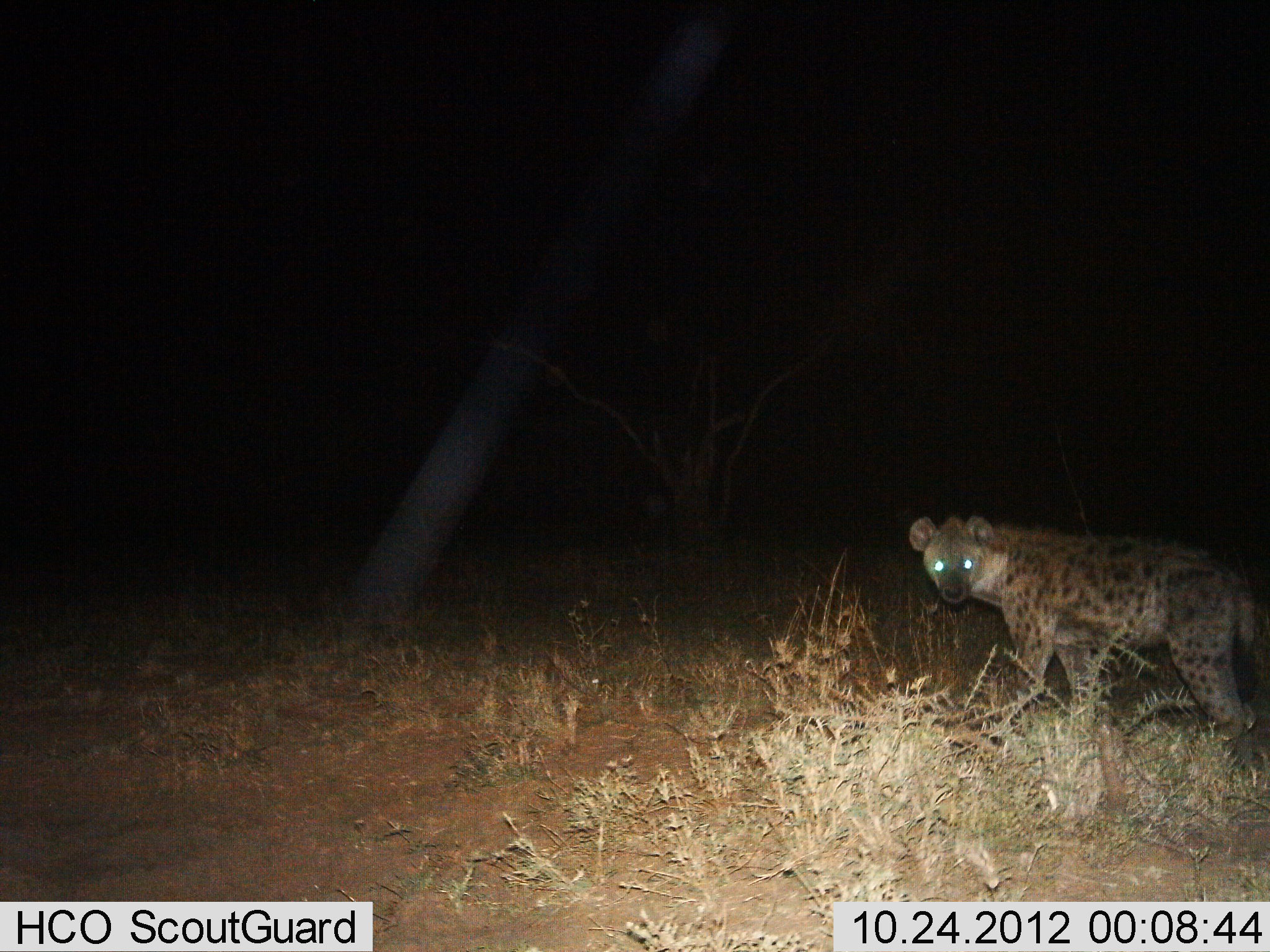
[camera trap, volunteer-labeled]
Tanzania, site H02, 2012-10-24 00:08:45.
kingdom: Animalia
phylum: Chordata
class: Mammalia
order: Carnivora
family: Hyaenidae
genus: Crocuta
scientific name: Crocuta crocuta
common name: spotted hyena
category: hyenaspotted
Hyenaspotted (spotted hyena) (Crocuta crocuta), count 1. Behavior (volunteer vote fractions): standing 80%, resting 0%, moving 30%, interacting 0%. Young present (vote fraction): 0%. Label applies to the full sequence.